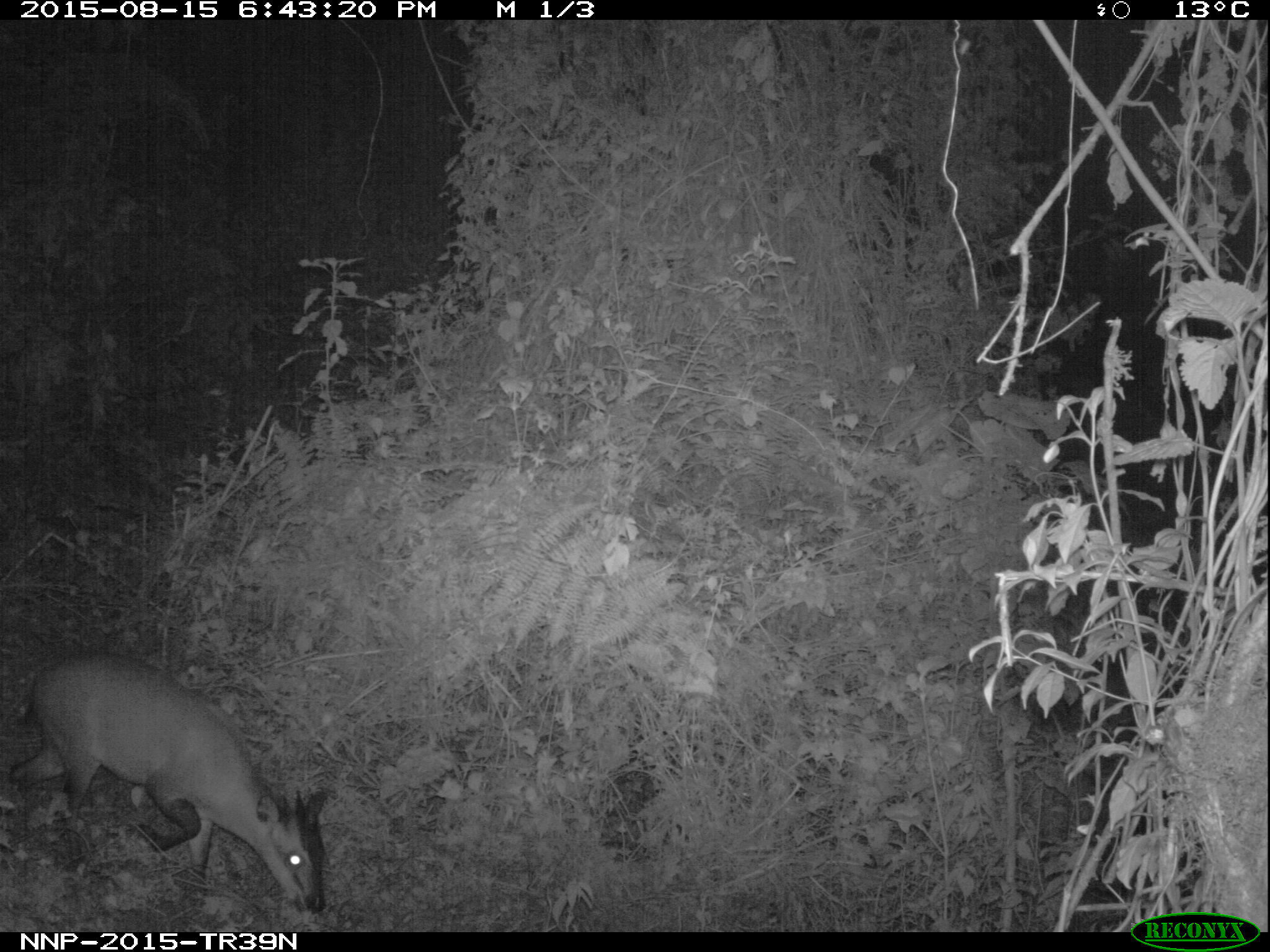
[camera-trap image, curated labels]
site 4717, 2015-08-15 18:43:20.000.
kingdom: Animalia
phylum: Chordata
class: Mammalia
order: Artiodactyla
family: Bovidae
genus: Cephalophus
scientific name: Cephalophus nigrifrons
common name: black-fronted duiker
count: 1